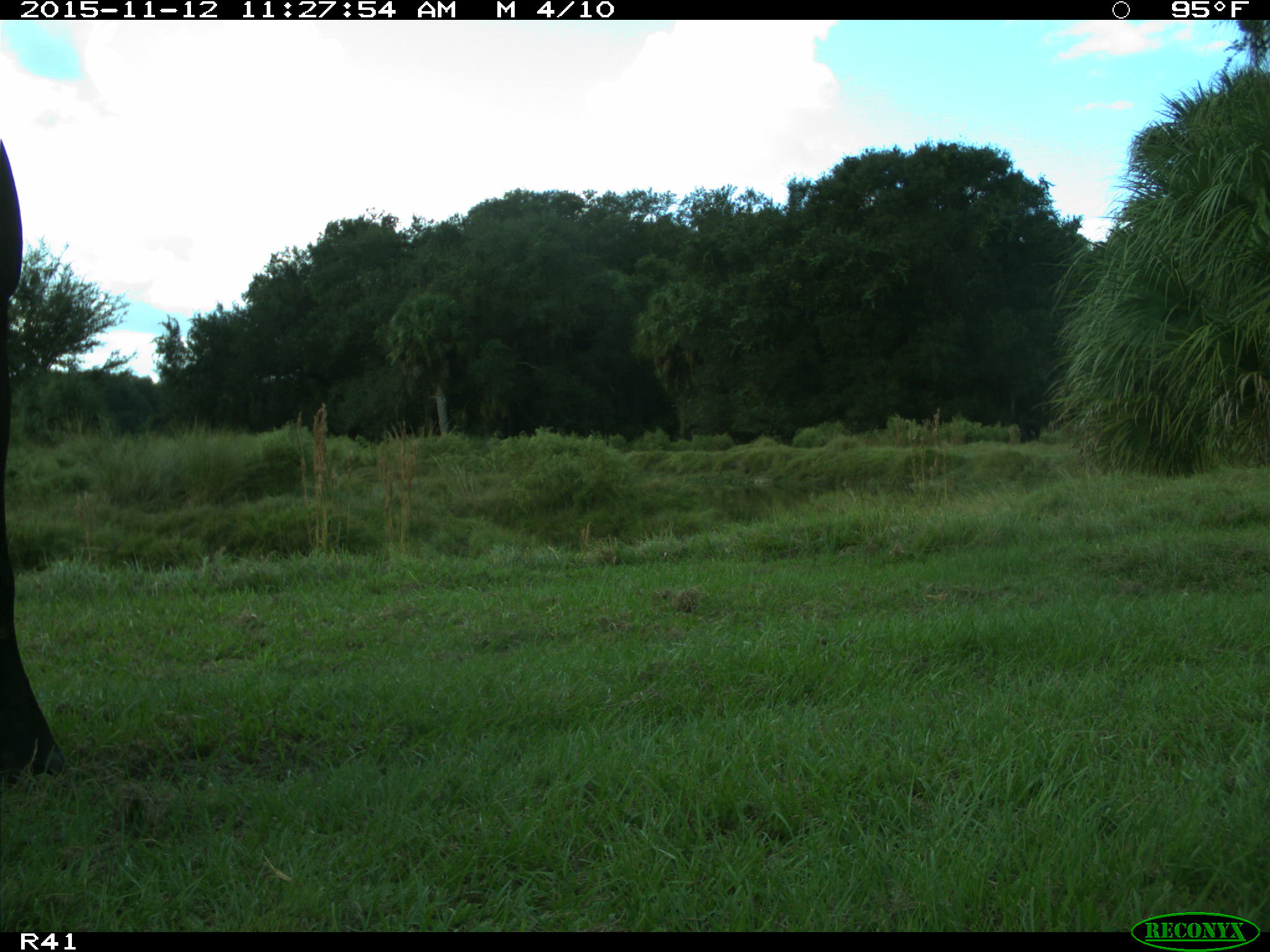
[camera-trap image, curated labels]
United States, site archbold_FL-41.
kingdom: Animalia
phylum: Chordata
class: Mammalia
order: Artiodactyla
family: Bovidae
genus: Bos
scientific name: Bos taurus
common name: domestic cow